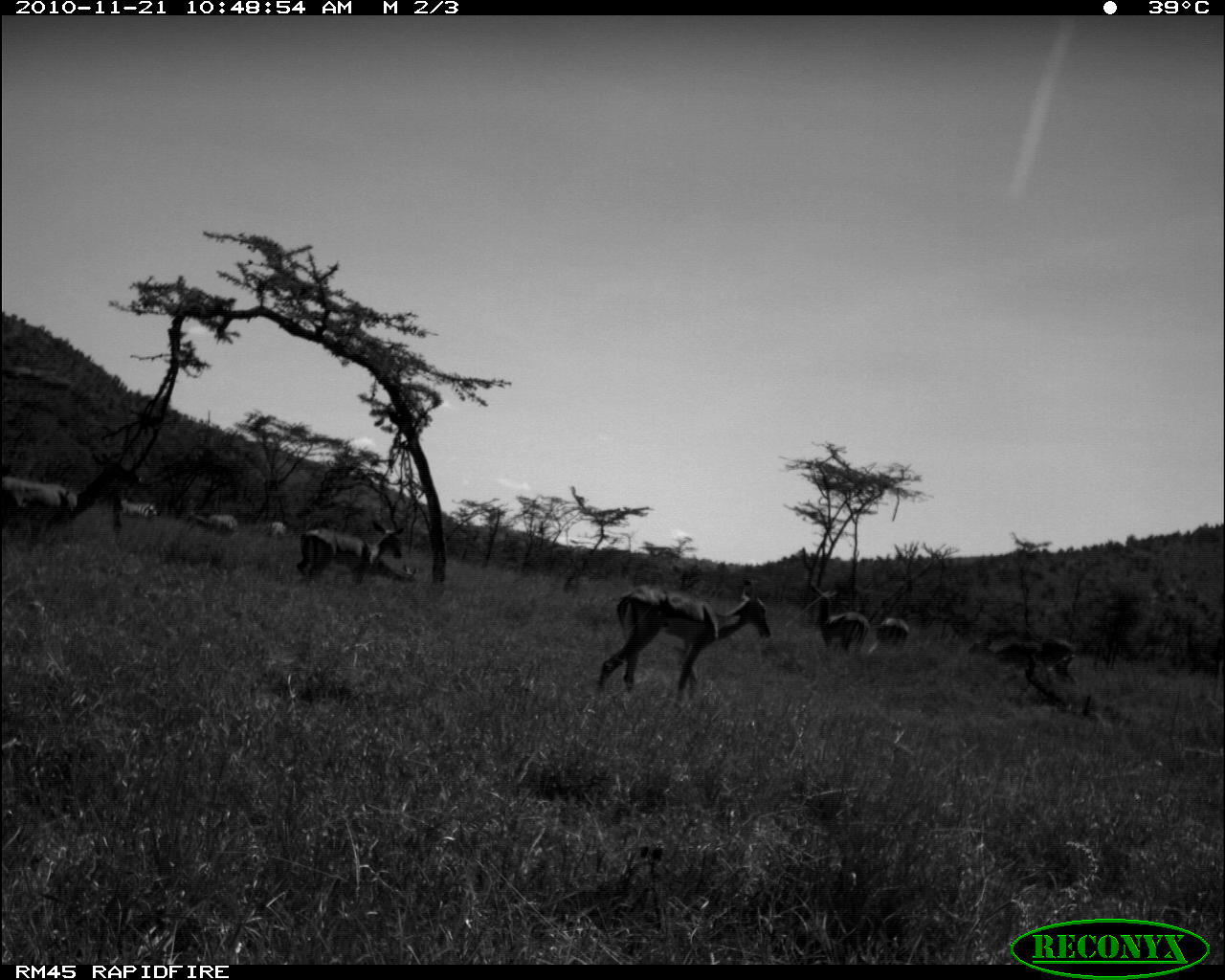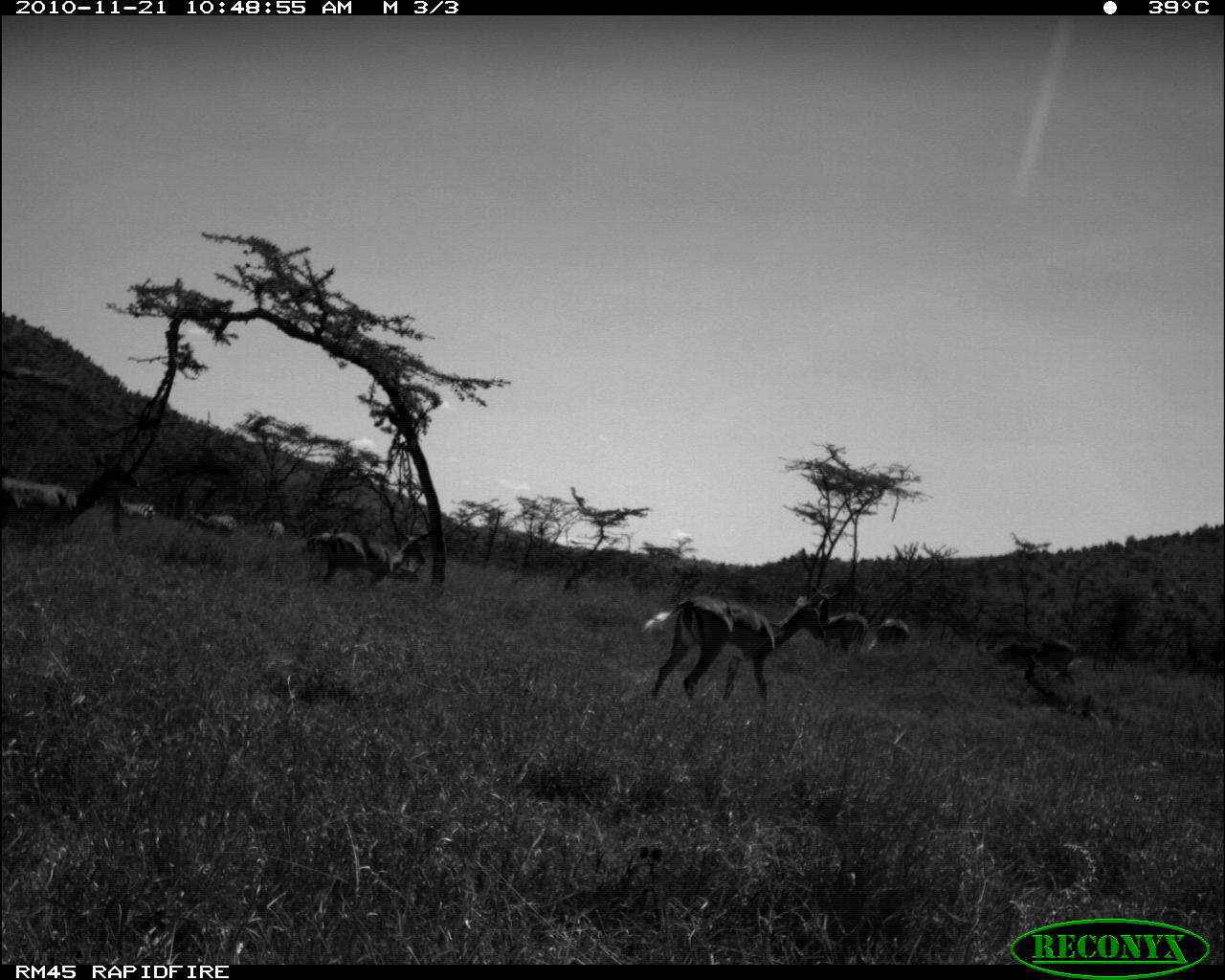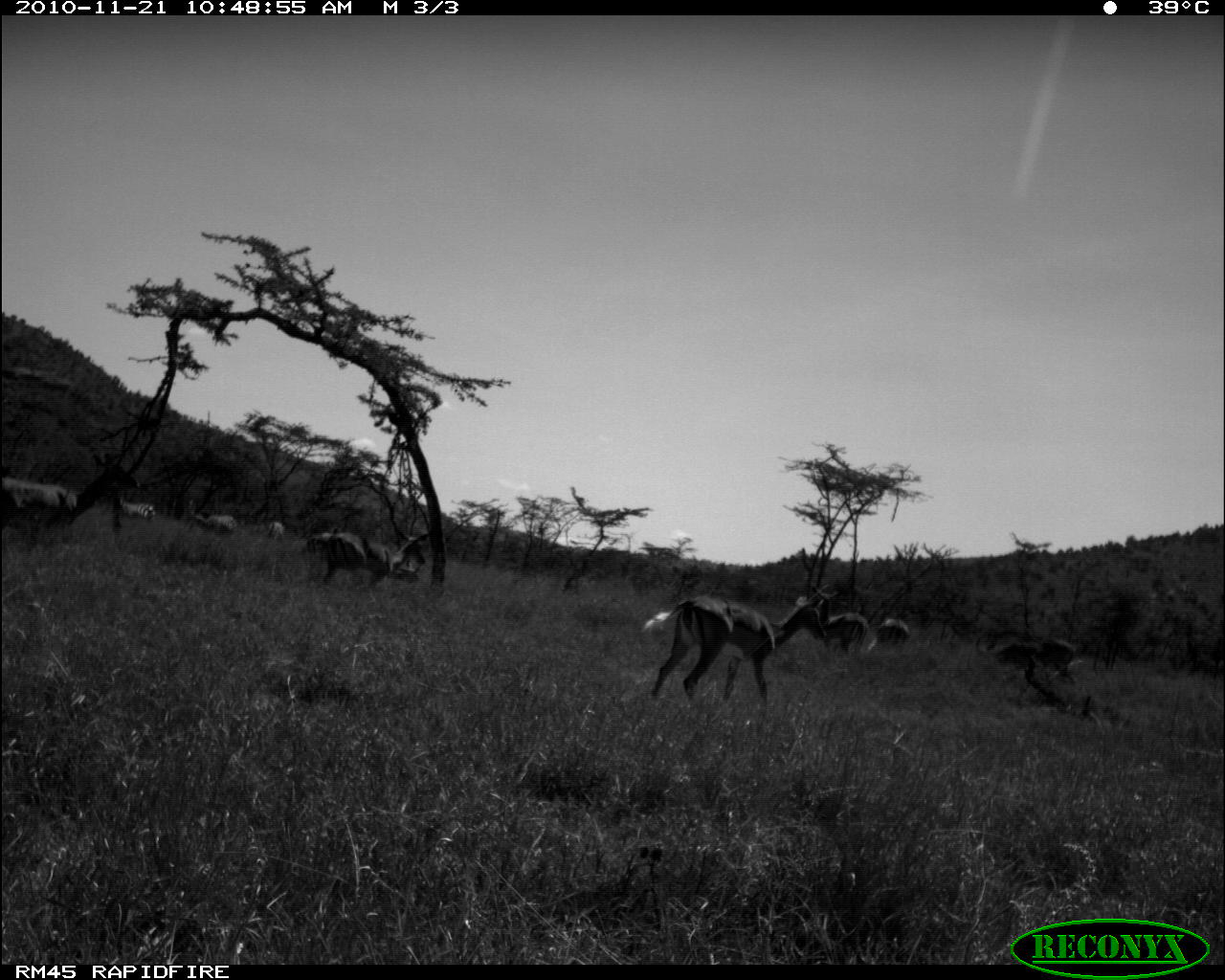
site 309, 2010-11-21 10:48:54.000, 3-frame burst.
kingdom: Animalia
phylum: Chordata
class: Mammalia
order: Perissodactyla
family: Equidae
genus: Equus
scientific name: Equus quagga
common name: plains zebra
Equus quagga (plains zebra), count 2.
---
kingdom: Animalia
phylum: Chordata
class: Mammalia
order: Artiodactyla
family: Bovidae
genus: Aepyceros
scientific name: Aepyceros melampus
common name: impala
Aepyceros melampus (impala), count 8.